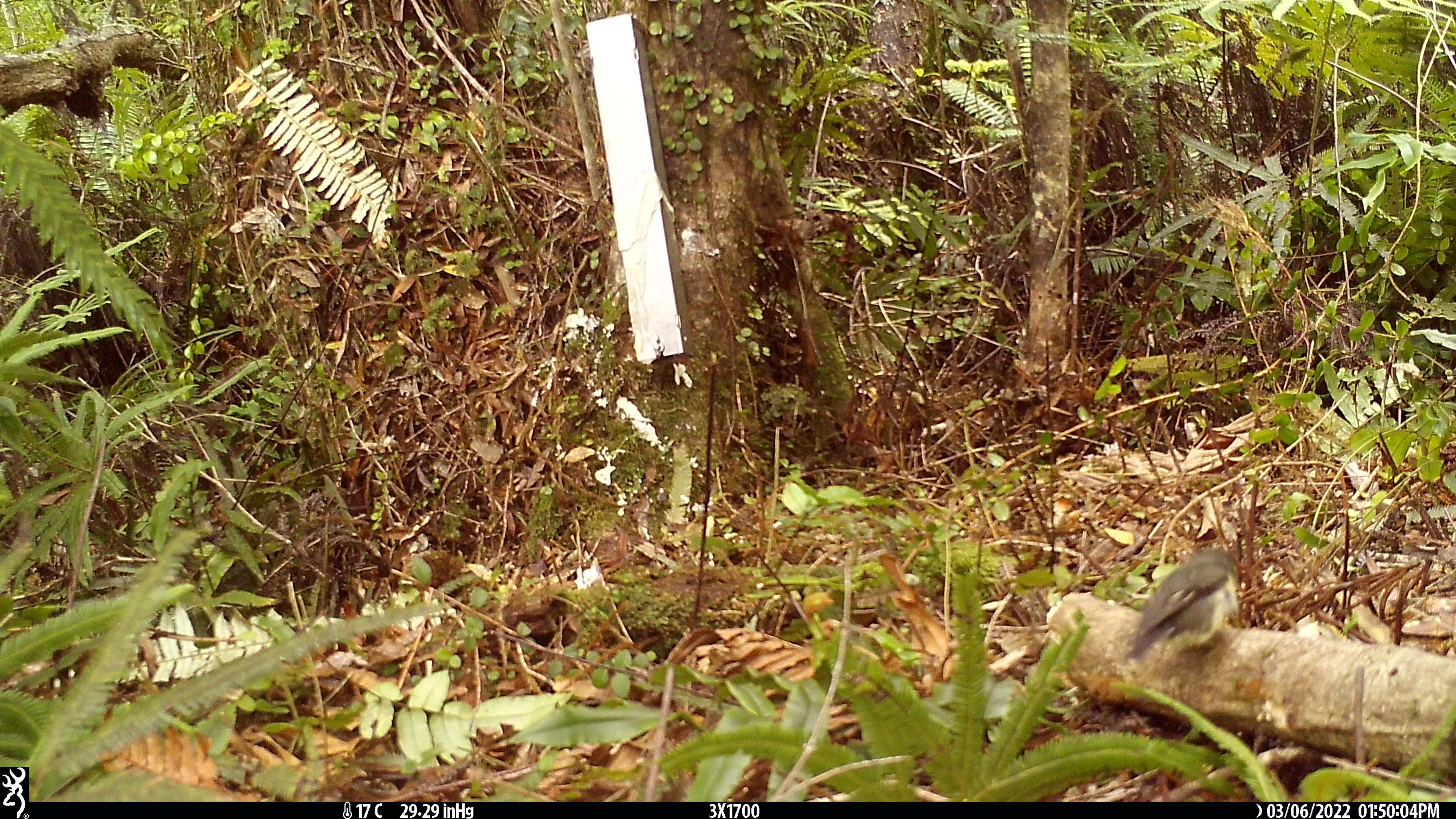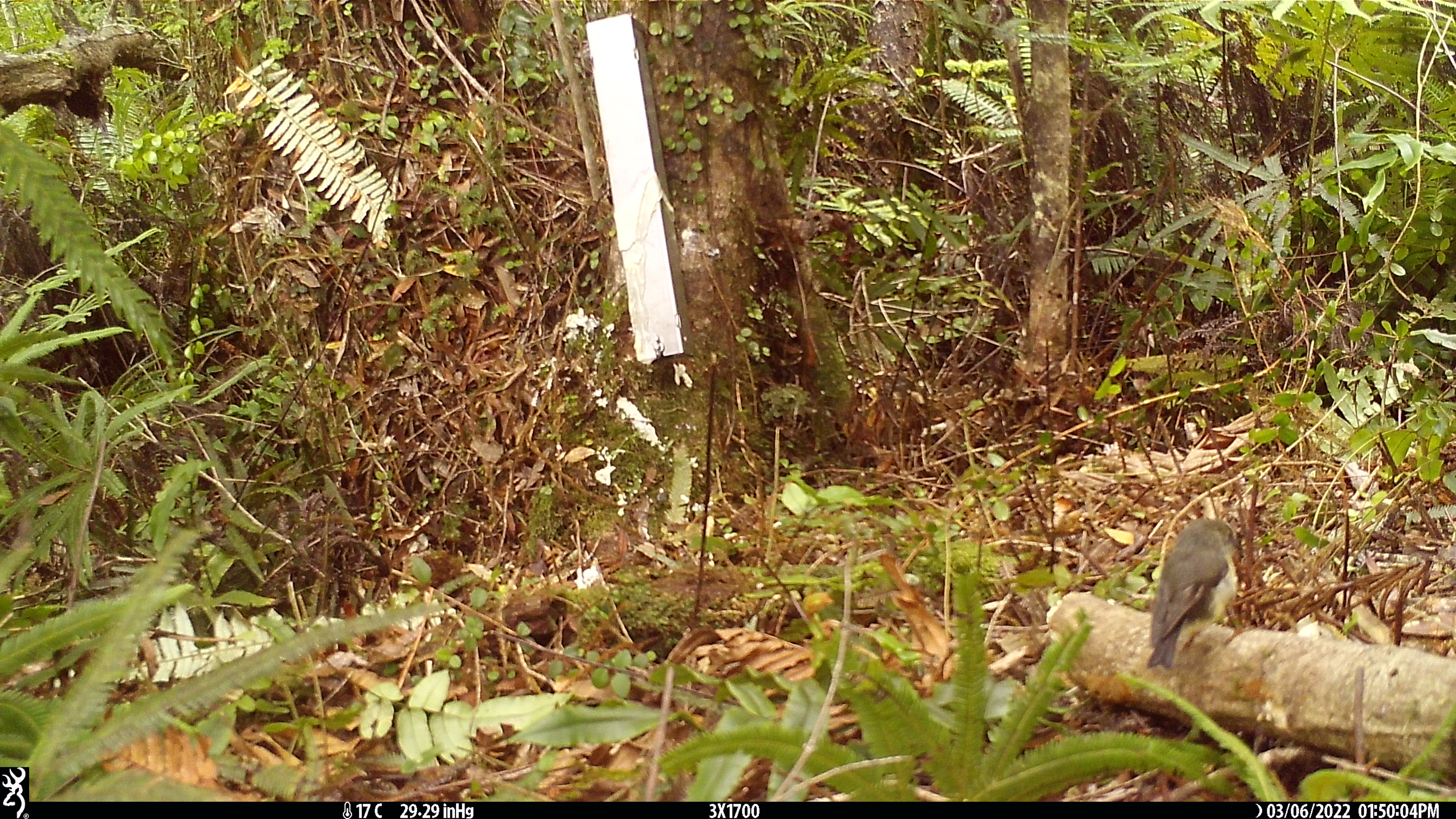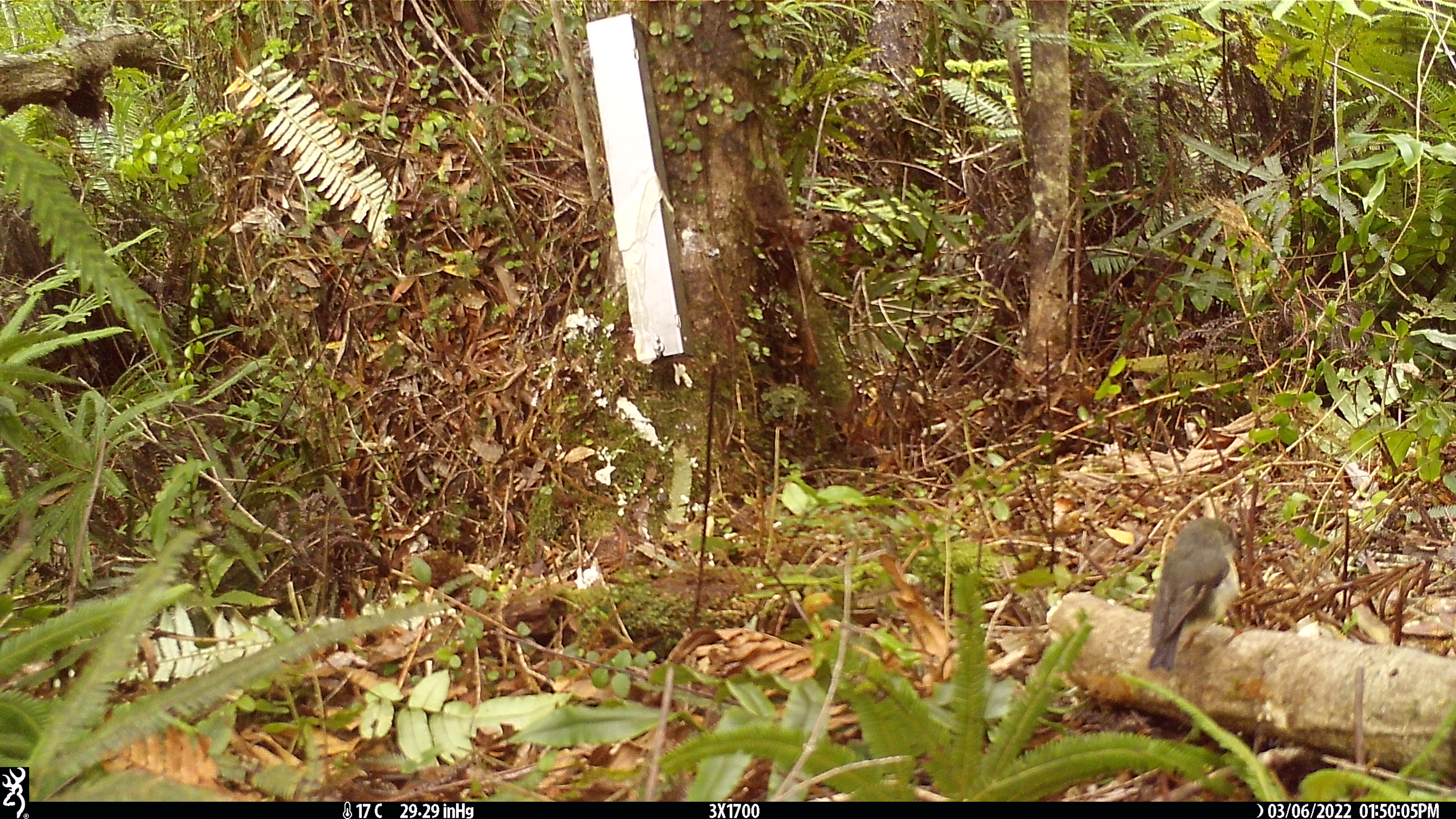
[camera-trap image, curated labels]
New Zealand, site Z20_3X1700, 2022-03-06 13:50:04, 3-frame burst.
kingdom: Animalia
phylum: Chordata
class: Aves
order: Passeriformes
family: Petroicidae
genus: Petroica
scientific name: Petroica macrocephala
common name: tomtit